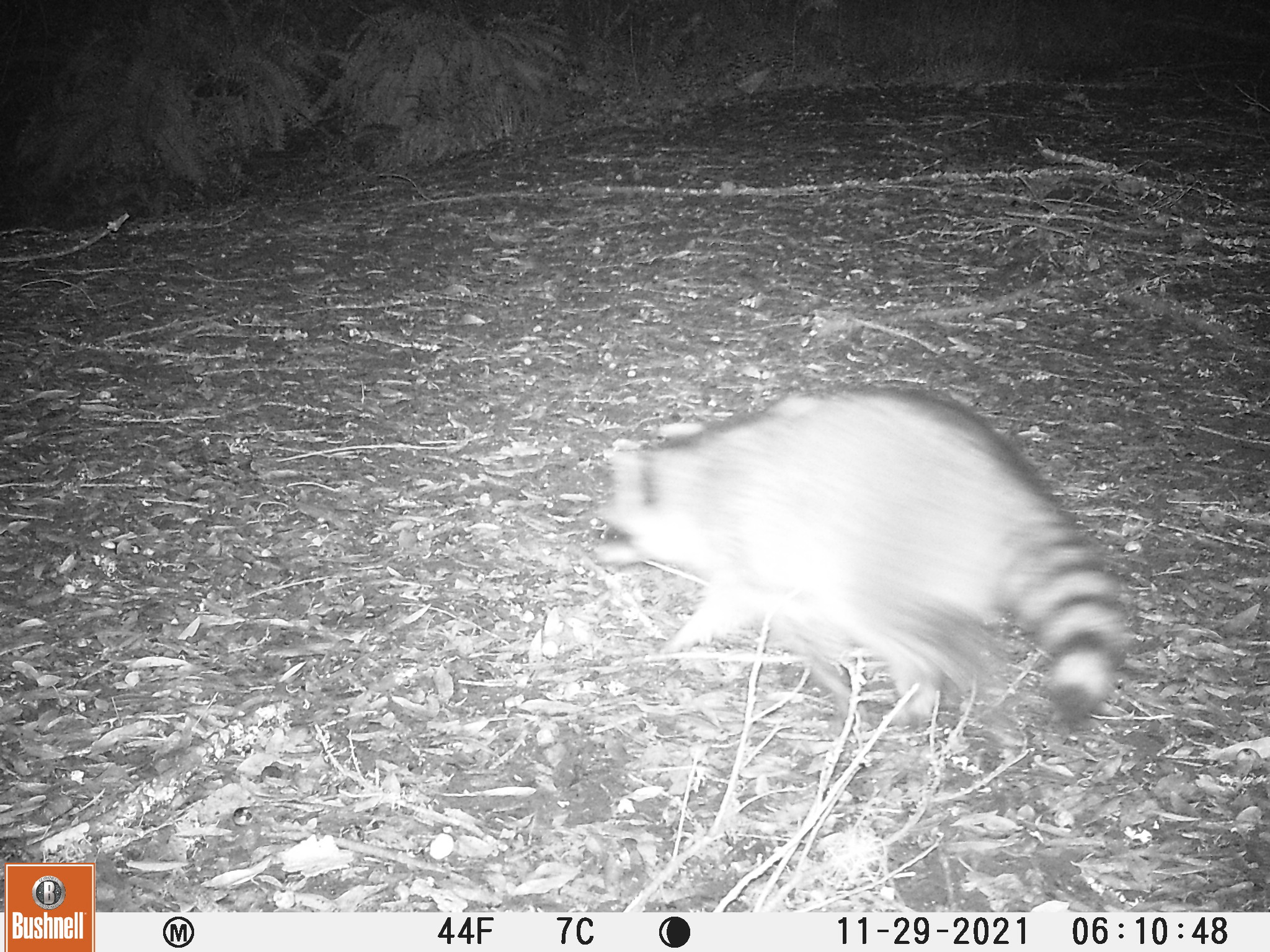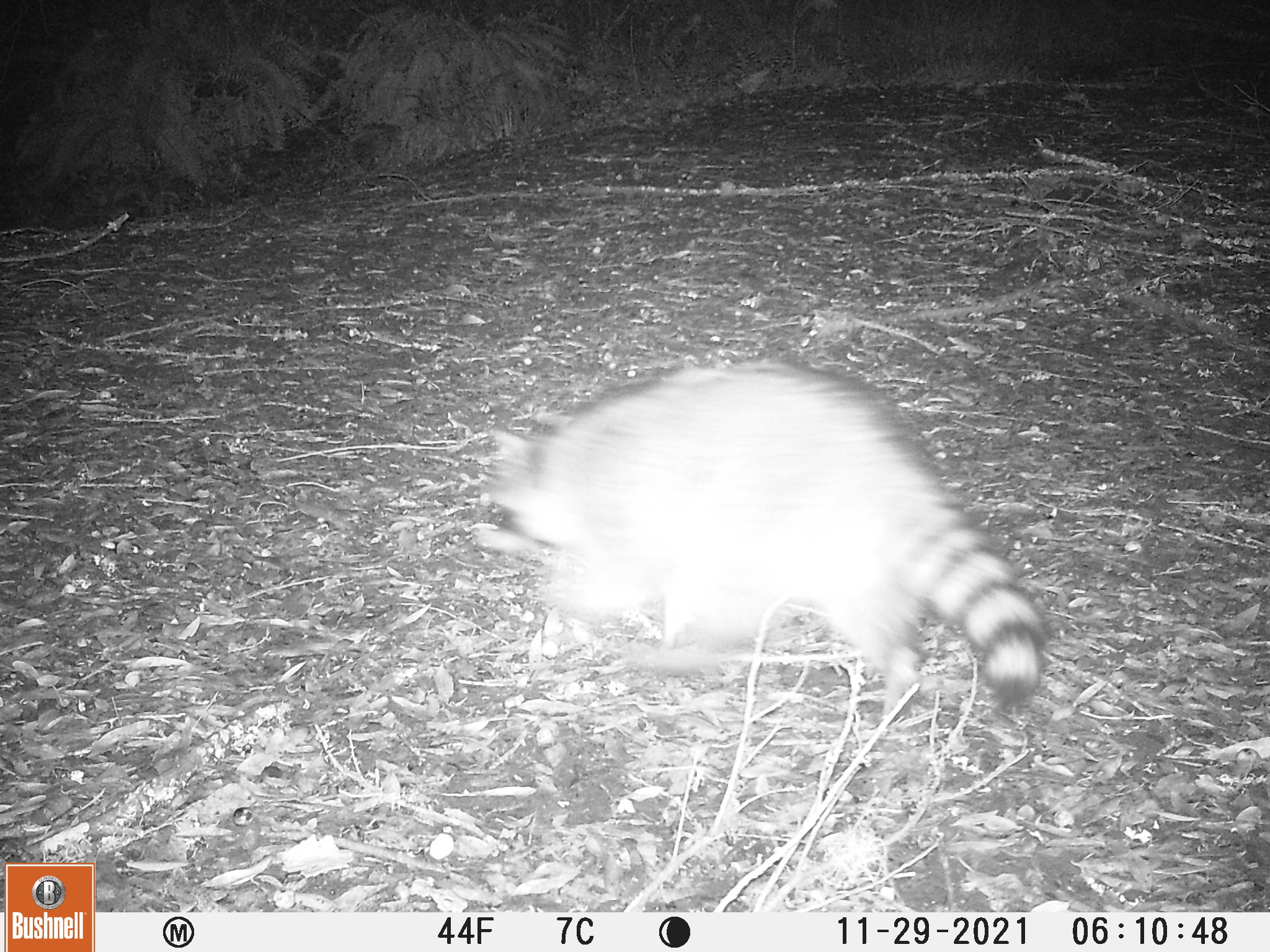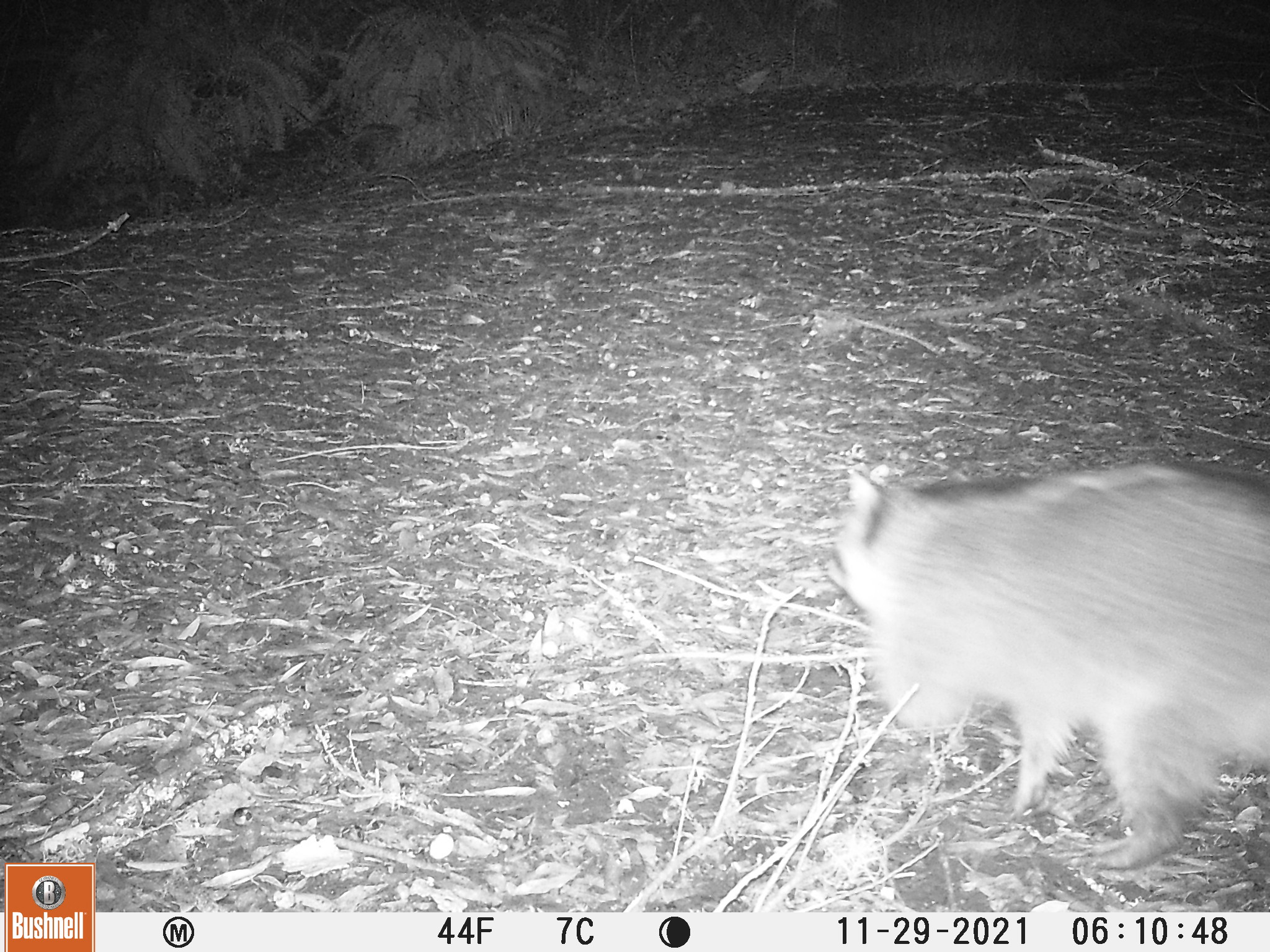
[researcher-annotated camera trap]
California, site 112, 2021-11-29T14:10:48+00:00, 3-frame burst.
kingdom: Animalia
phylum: Chordata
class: Mammalia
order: Carnivora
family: Procyonidae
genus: Procyon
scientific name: Procyon lotor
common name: raccoon